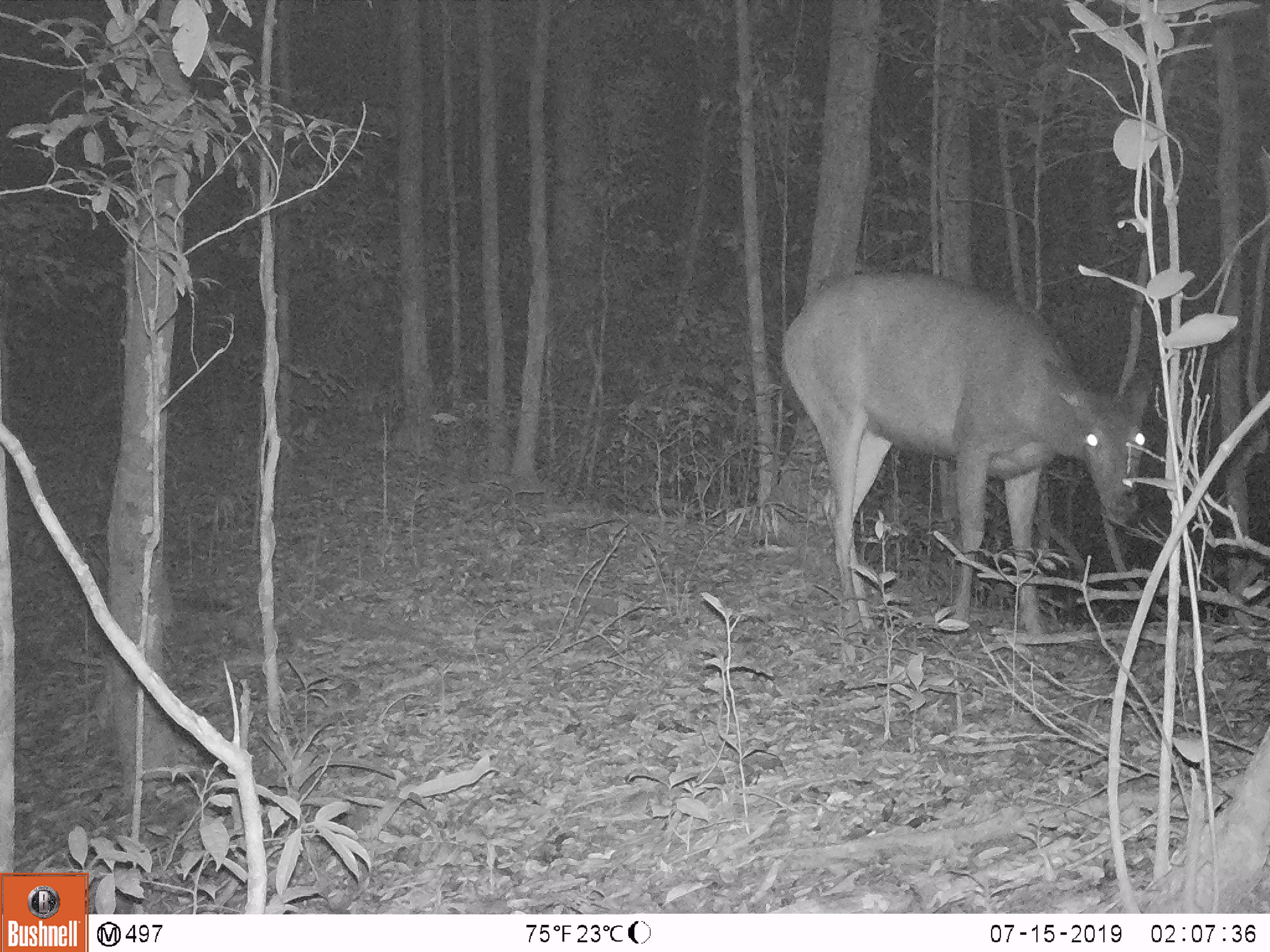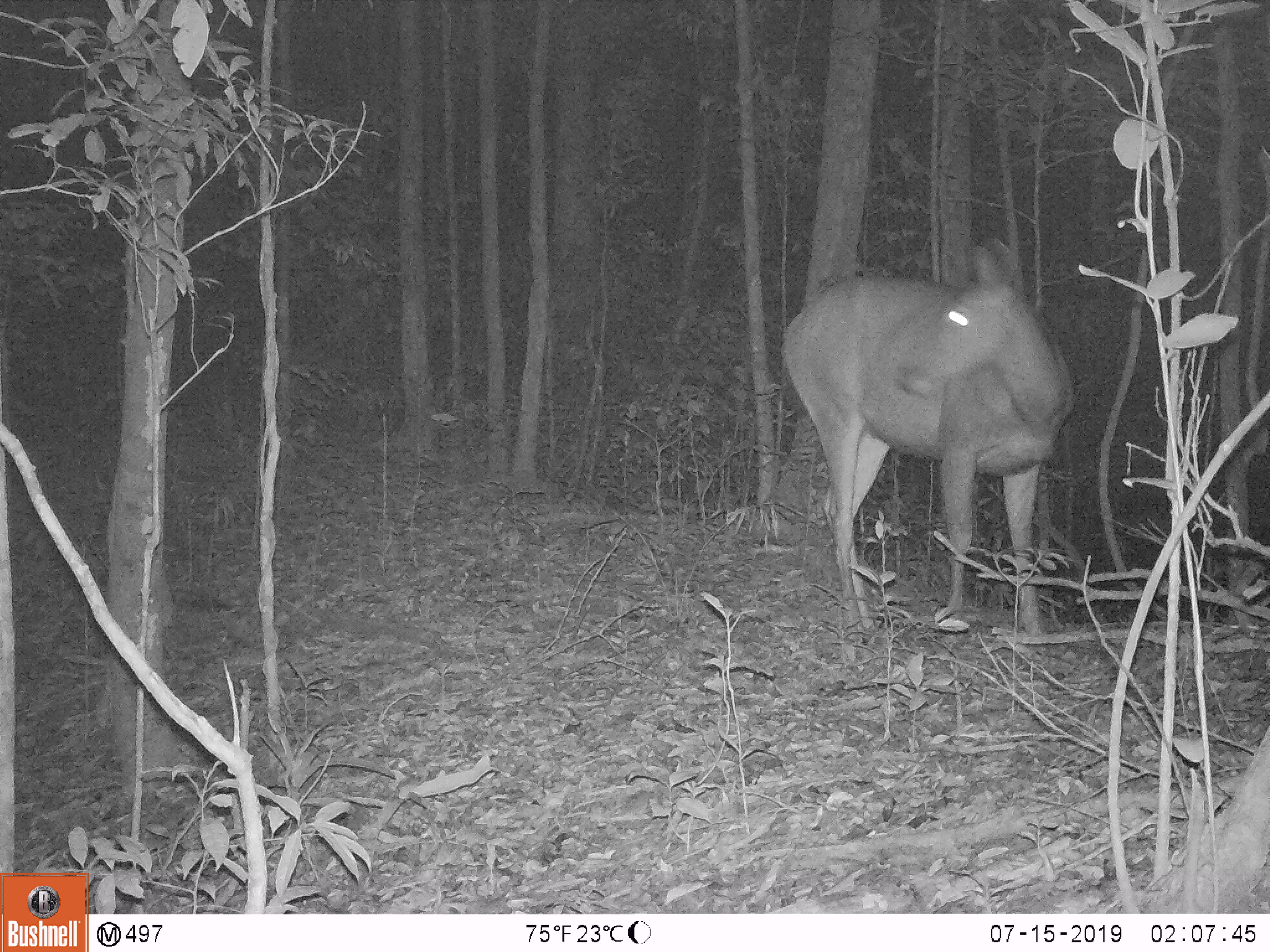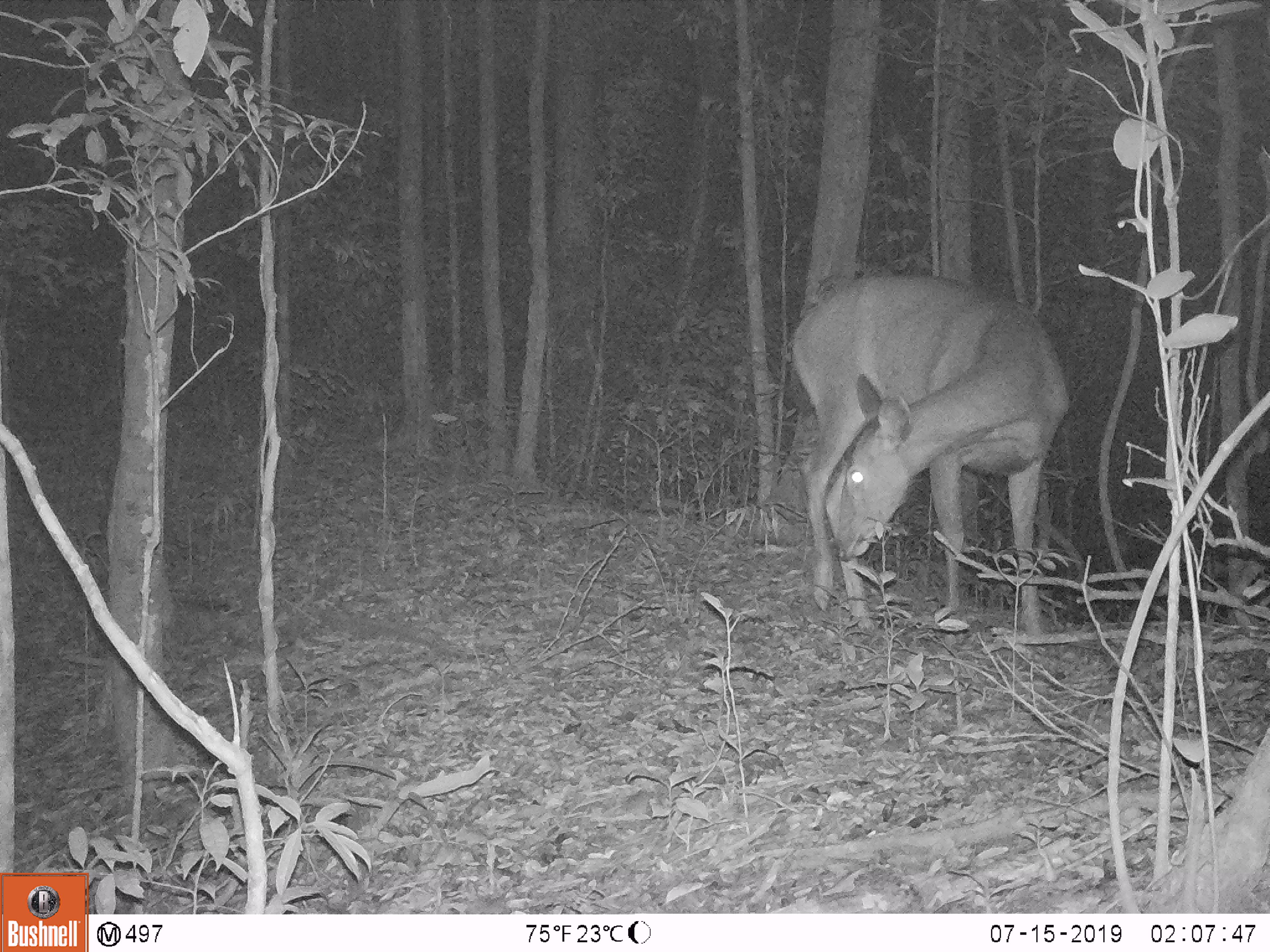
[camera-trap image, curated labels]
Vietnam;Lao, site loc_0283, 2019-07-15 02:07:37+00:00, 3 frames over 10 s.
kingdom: Animalia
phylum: Chordata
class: Mammalia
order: Artiodactyla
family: Cervidae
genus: Rusa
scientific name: Rusa unicolor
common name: sambar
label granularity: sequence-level